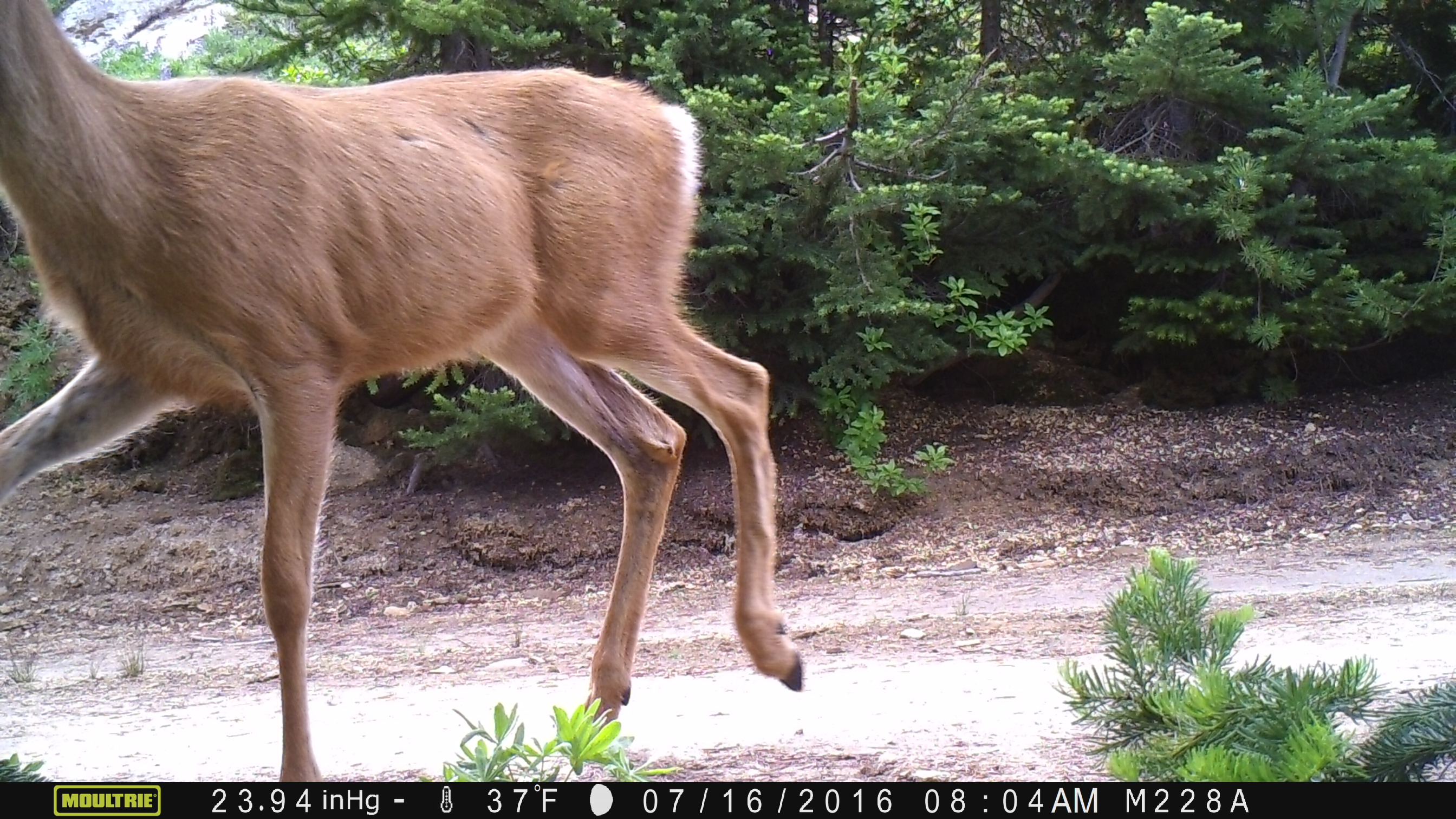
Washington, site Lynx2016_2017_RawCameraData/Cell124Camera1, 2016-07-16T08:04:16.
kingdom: Animalia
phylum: Chordata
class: Mammalia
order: Artiodactyla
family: Cervidae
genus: Odocoileus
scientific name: Odocoileus hemionus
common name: mule deer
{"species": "Odocoileus hemionus (mule deer)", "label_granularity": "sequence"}